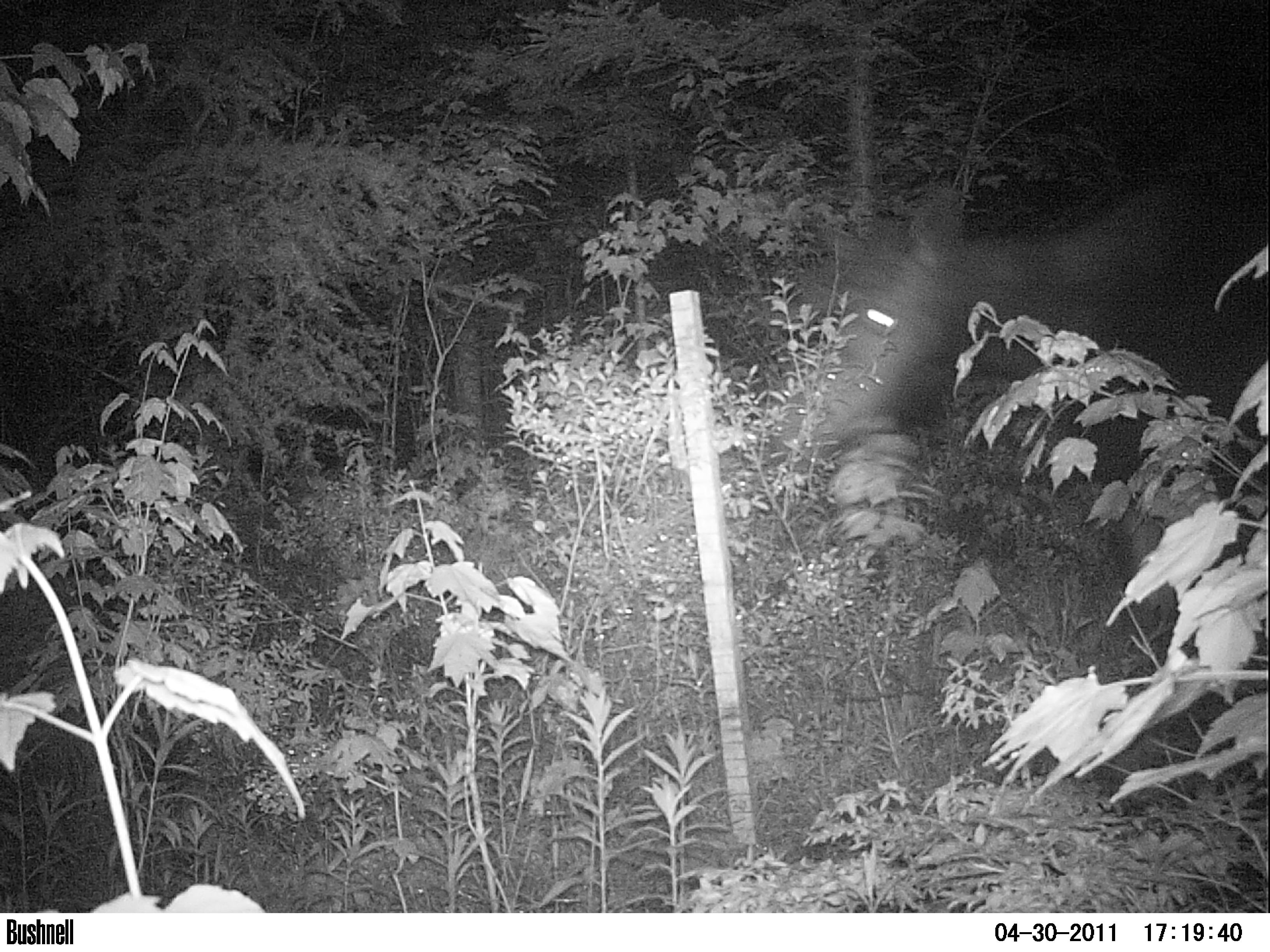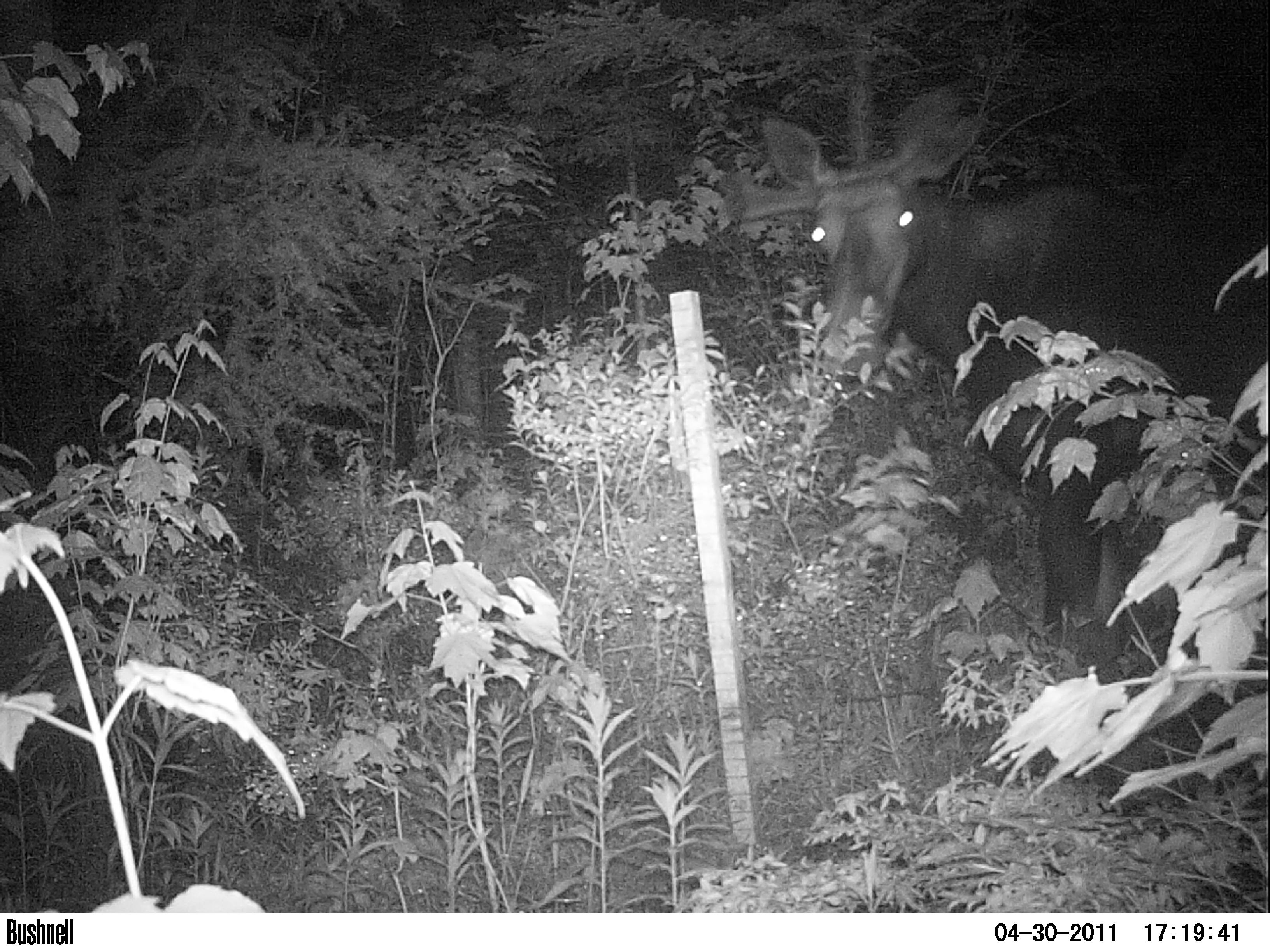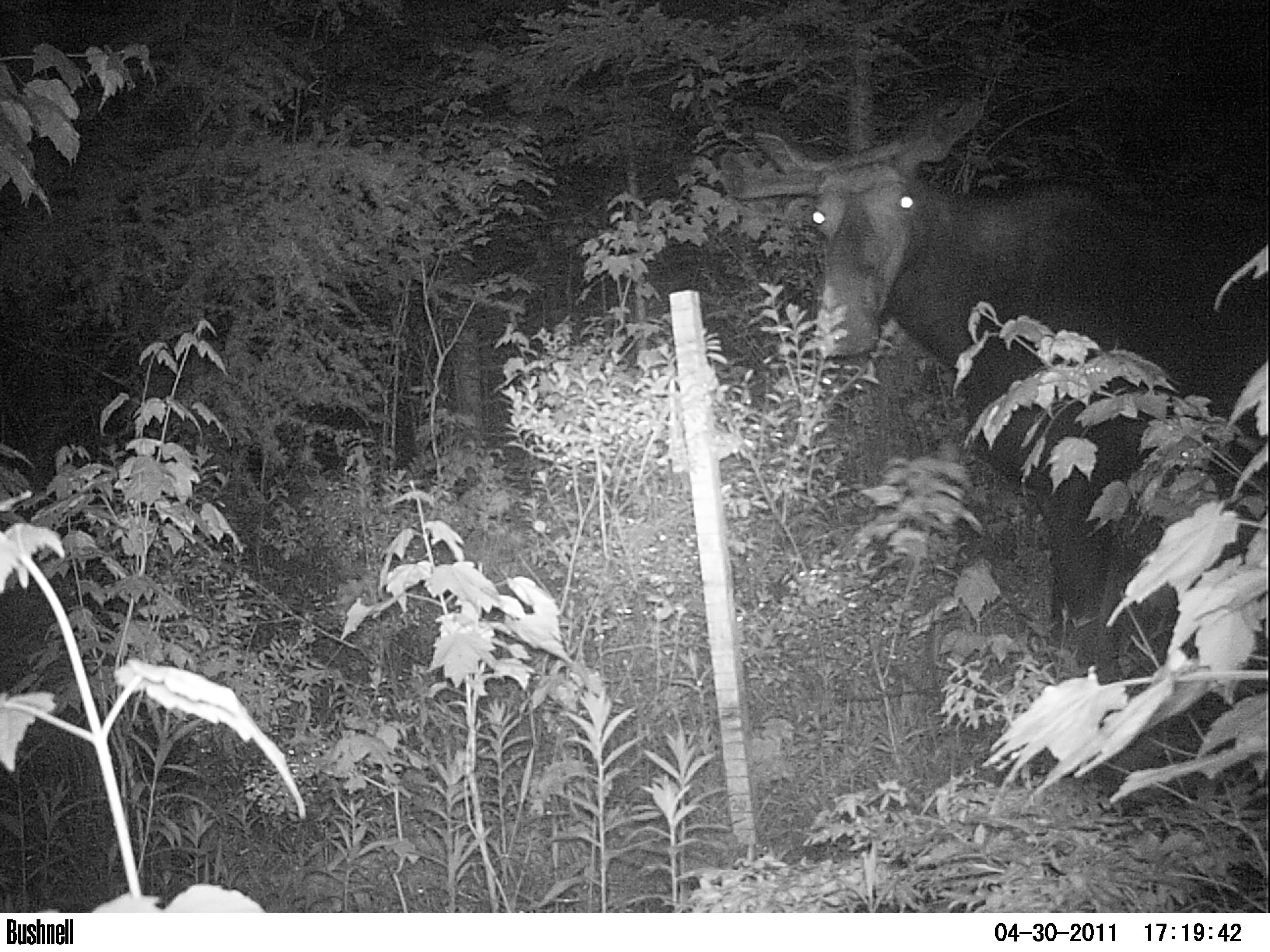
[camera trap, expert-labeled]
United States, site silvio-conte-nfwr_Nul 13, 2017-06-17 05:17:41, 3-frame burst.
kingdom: Animalia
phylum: Chordata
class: Mammalia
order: Artiodactyla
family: Cervidae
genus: Alces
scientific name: Alces alces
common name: moose